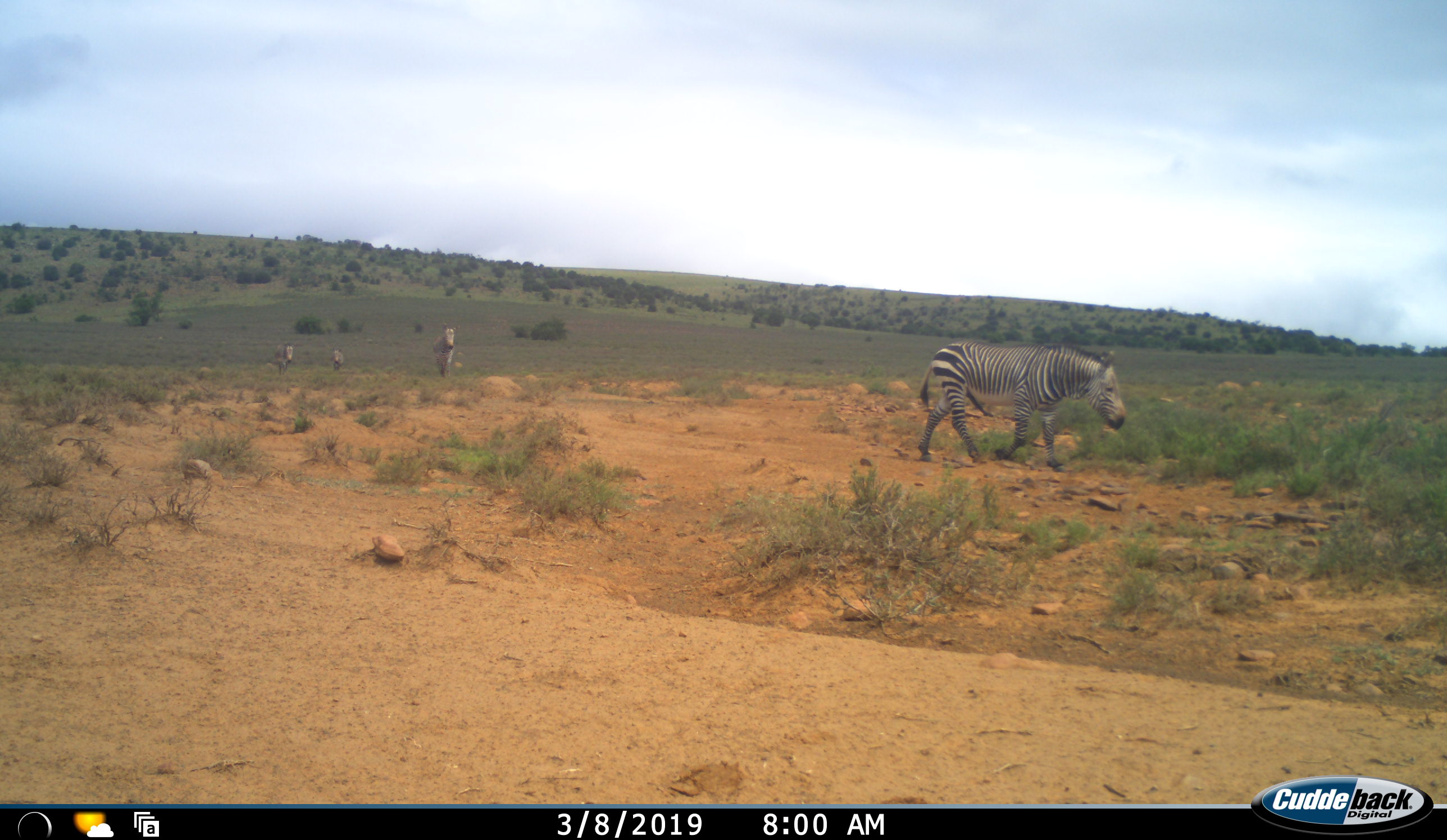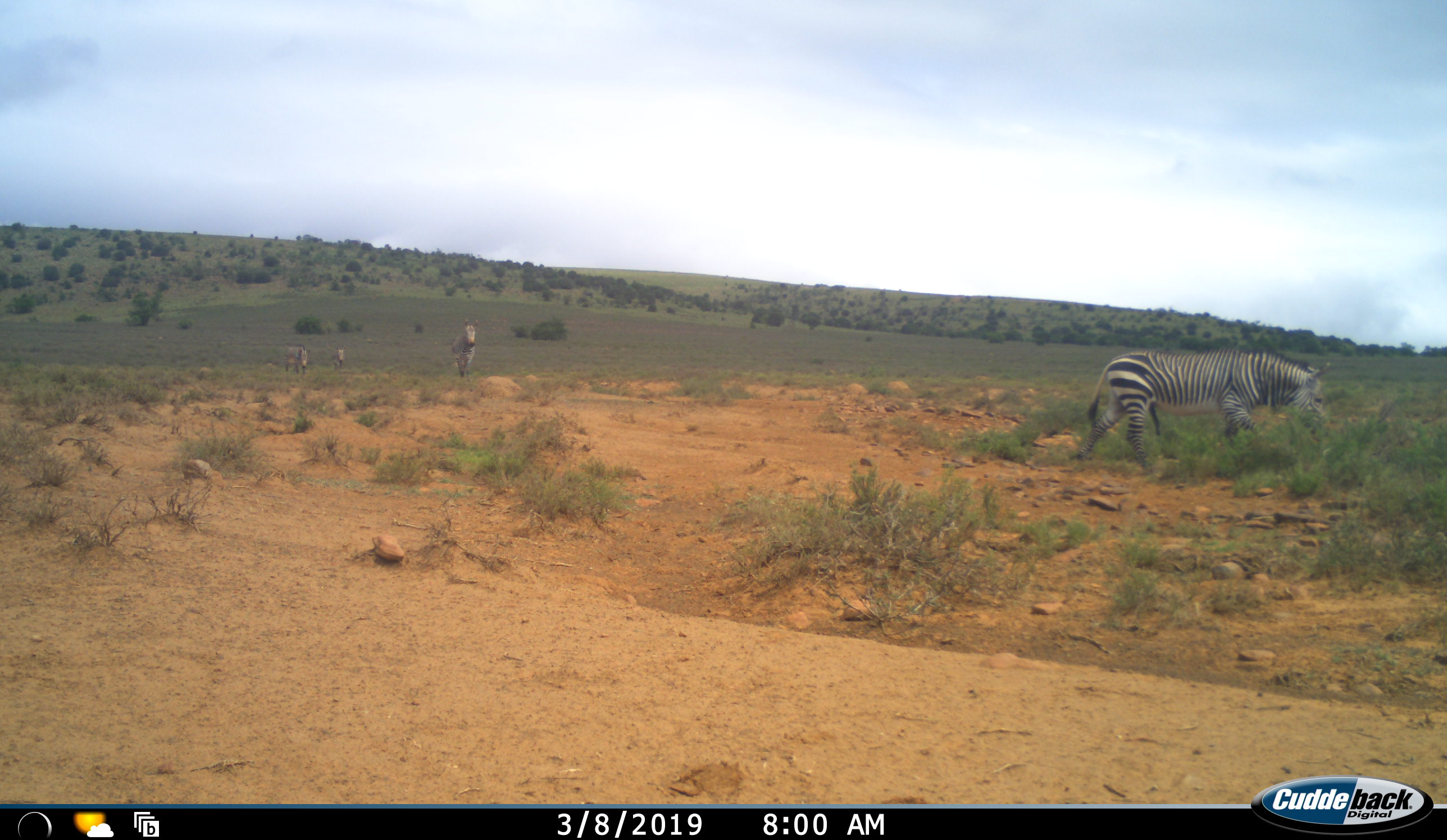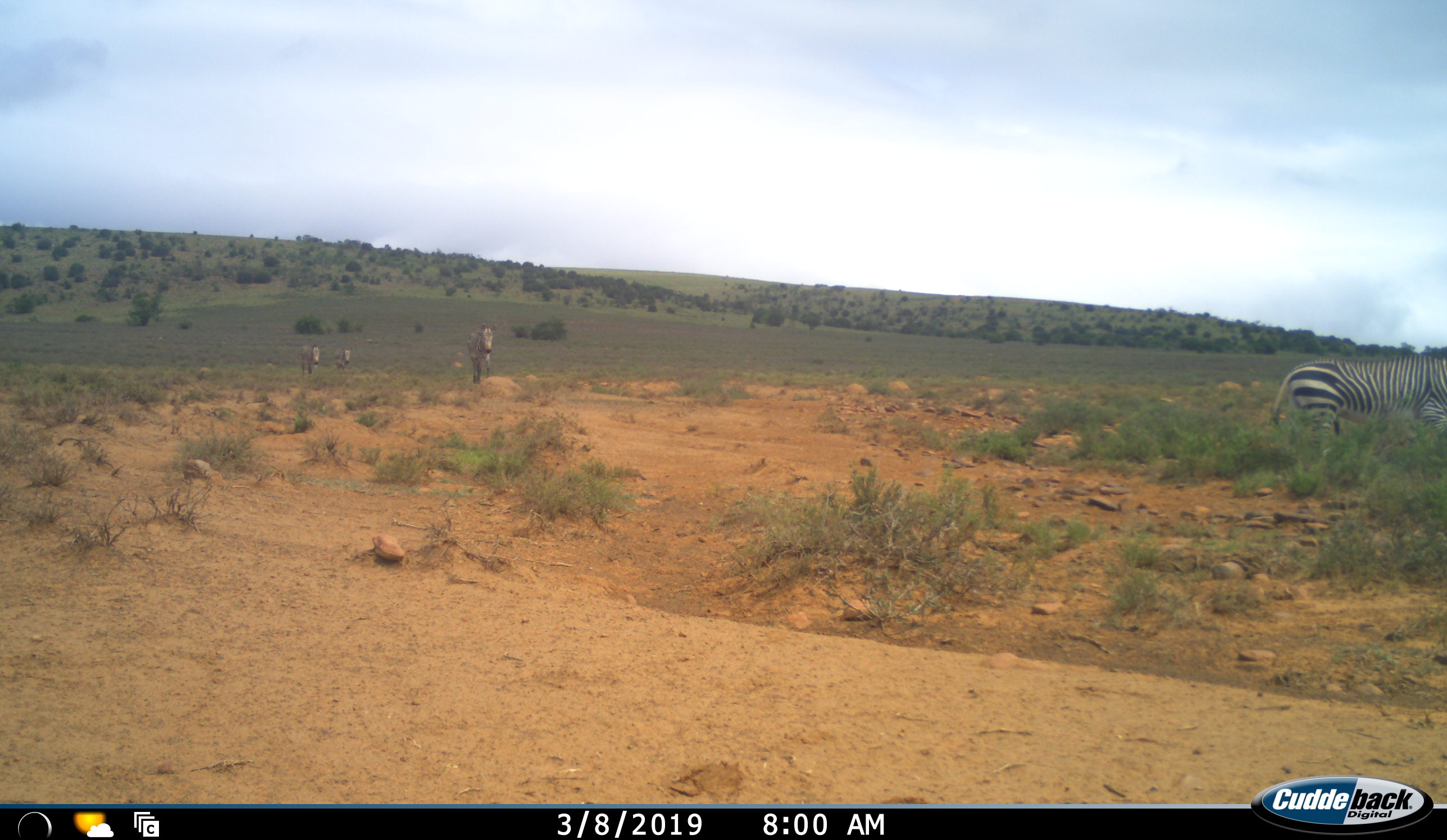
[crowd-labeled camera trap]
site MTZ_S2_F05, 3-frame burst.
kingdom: Animalia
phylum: Chordata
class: Mammalia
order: Perissodactyla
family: Equidae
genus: Equus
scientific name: Equus zebra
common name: mountain zebra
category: zebramountain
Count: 4.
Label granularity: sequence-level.